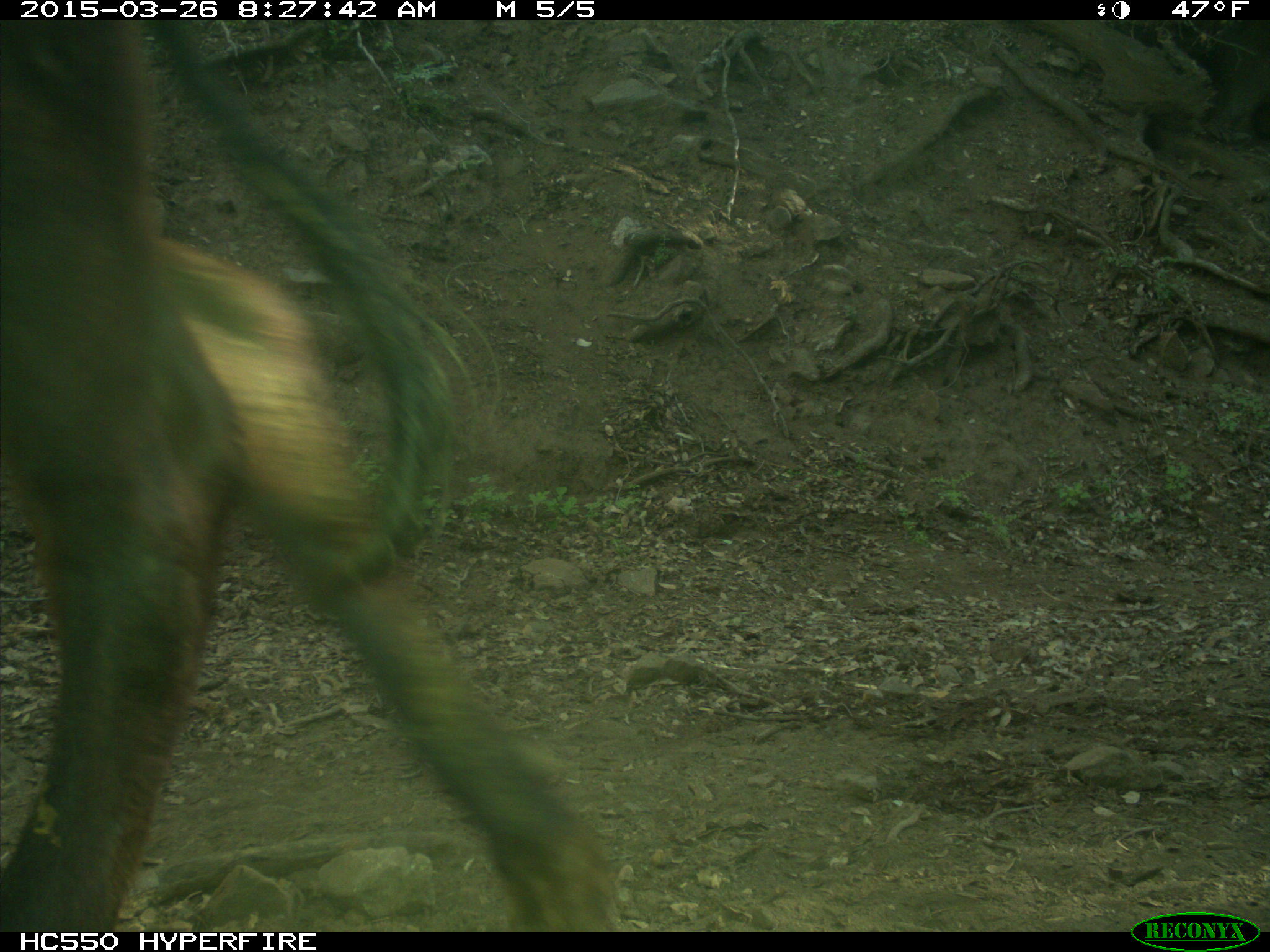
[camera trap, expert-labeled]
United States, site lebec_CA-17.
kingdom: Animalia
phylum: Chordata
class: Mammalia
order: Artiodactyla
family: Bovidae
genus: Bos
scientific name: Bos taurus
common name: domestic cow